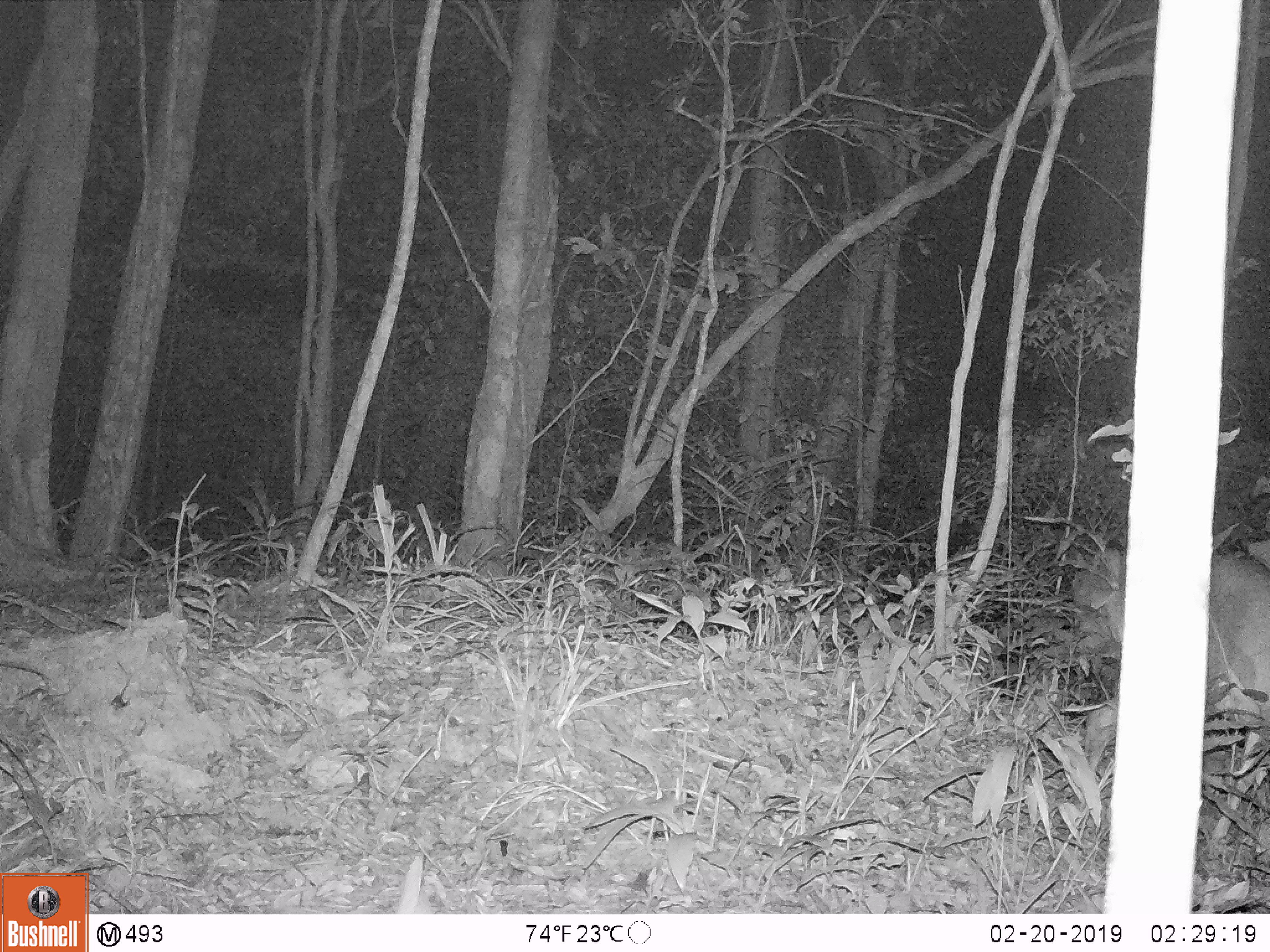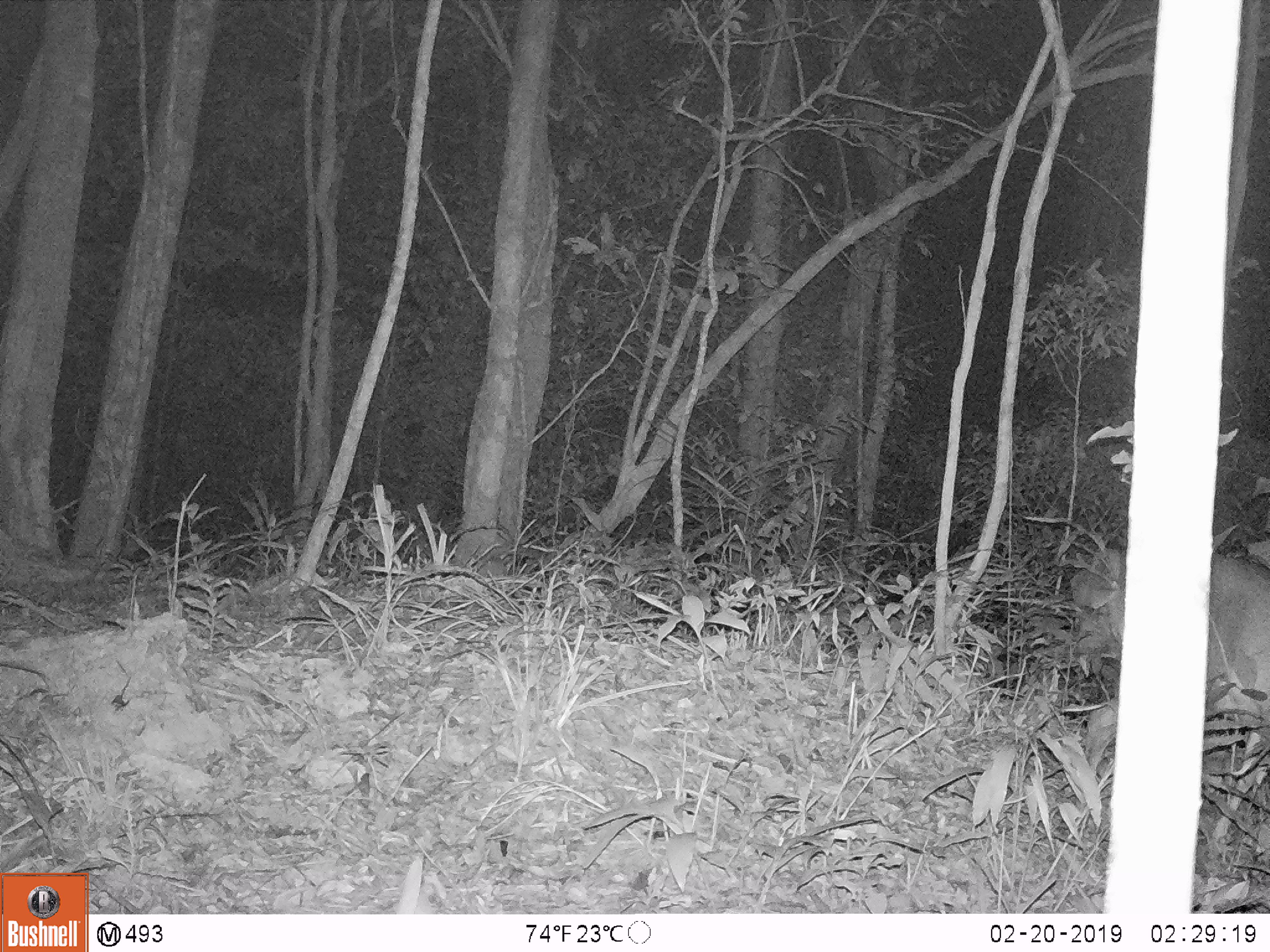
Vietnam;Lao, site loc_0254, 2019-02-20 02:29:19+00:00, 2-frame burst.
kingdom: Animalia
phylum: Chordata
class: Mammalia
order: Artiodactyla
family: Cervidae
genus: Muntiacus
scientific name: Muntiacus vuquangensis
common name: large-antlered muntjac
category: large antlered muntjac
Large antlered muntjac (large-antlered muntjac) (Muntiacus vuquangensis). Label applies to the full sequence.